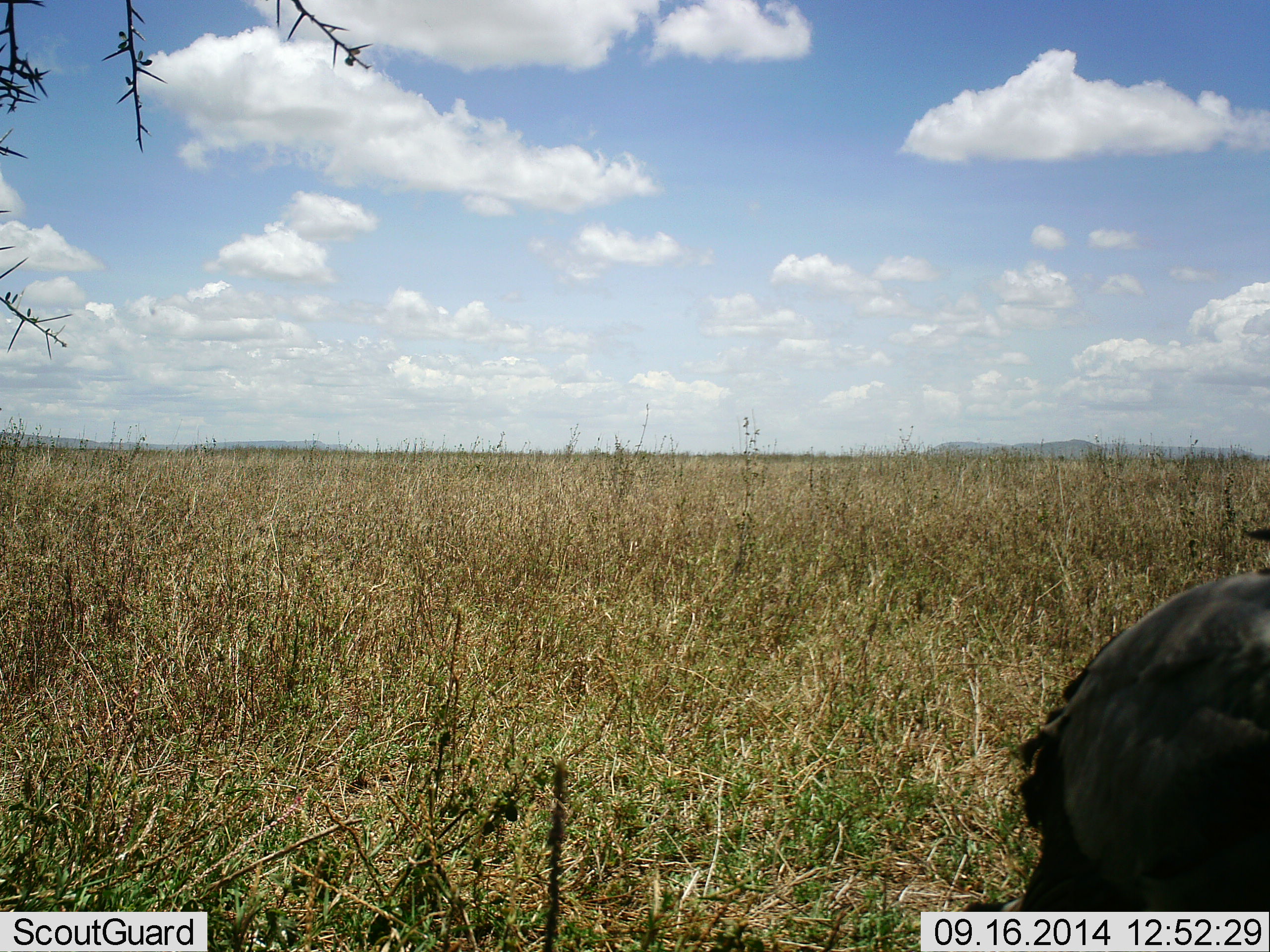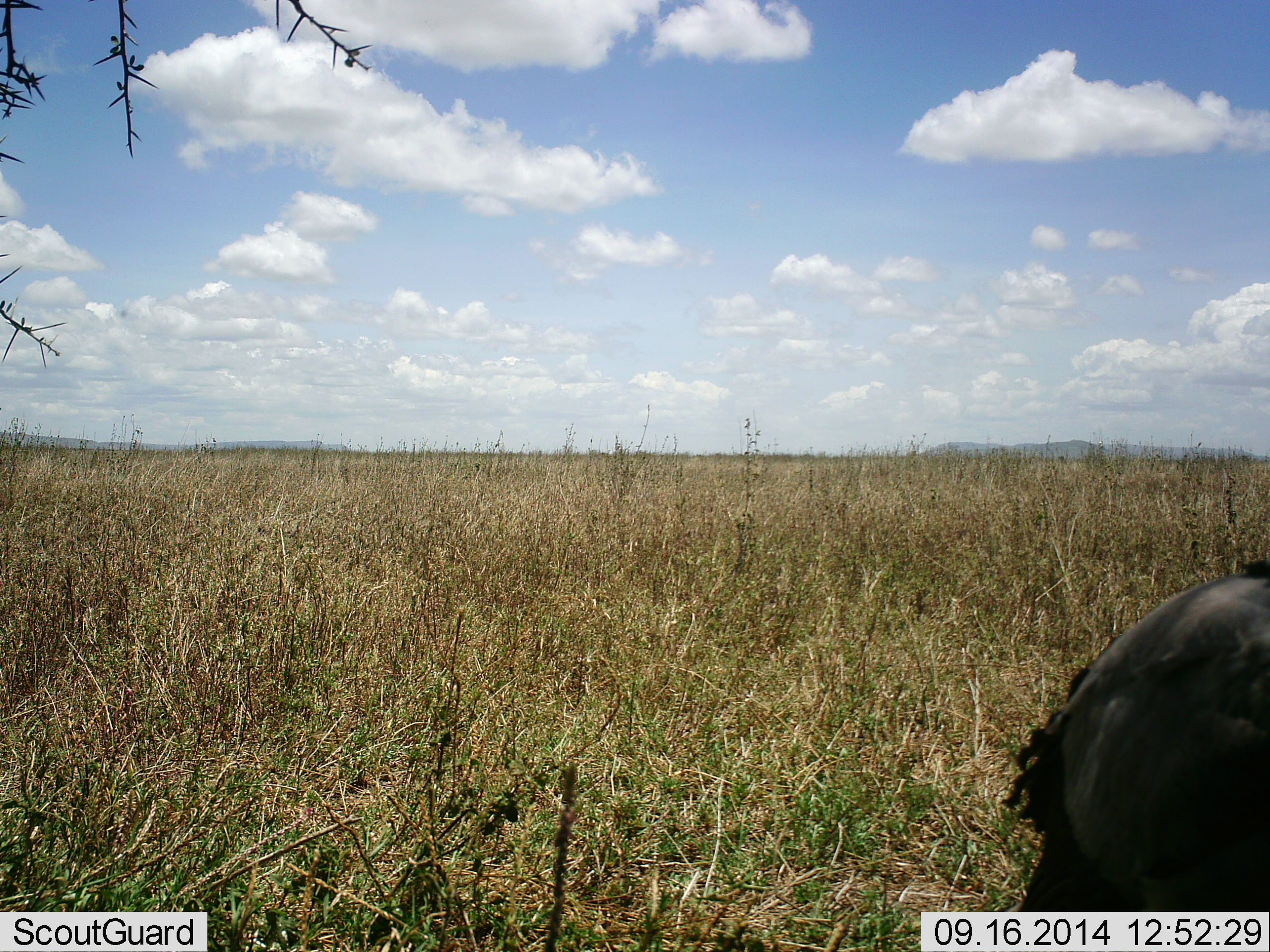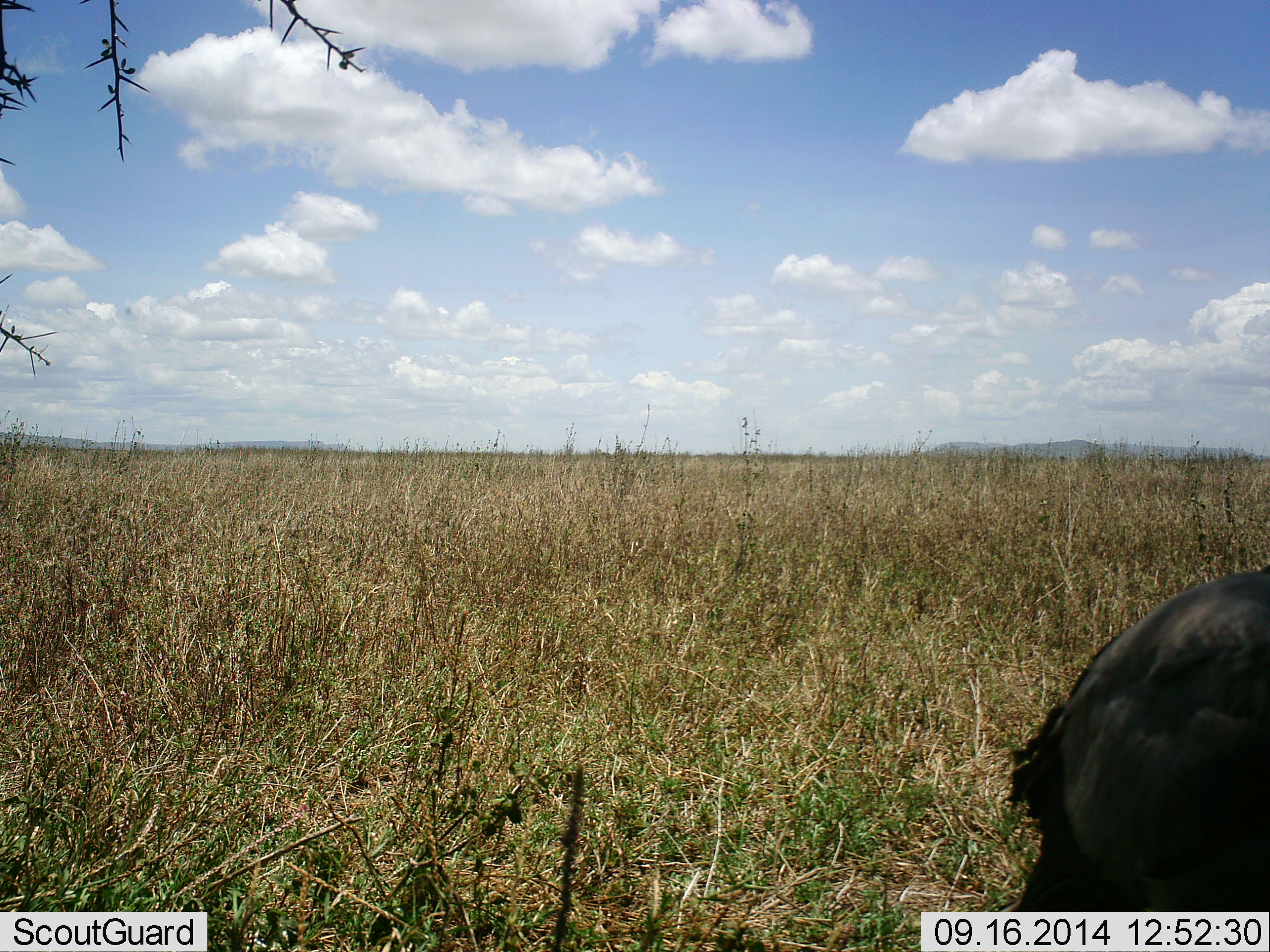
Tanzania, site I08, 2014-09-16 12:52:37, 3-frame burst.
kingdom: Animalia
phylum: Chordata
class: Mammalia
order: Artiodactyla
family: Bovidae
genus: Connochaetes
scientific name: Connochaetes taurinus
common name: blue wildebeest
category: wildebeest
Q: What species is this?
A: Wildebeest (blue wildebeest) (Connochaetes taurinus).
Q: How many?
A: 1.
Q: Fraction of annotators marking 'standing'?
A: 50%.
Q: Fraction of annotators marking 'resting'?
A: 25%.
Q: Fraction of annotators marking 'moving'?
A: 25%.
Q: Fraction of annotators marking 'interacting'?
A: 0%.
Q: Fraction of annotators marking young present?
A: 0%.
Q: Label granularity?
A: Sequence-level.